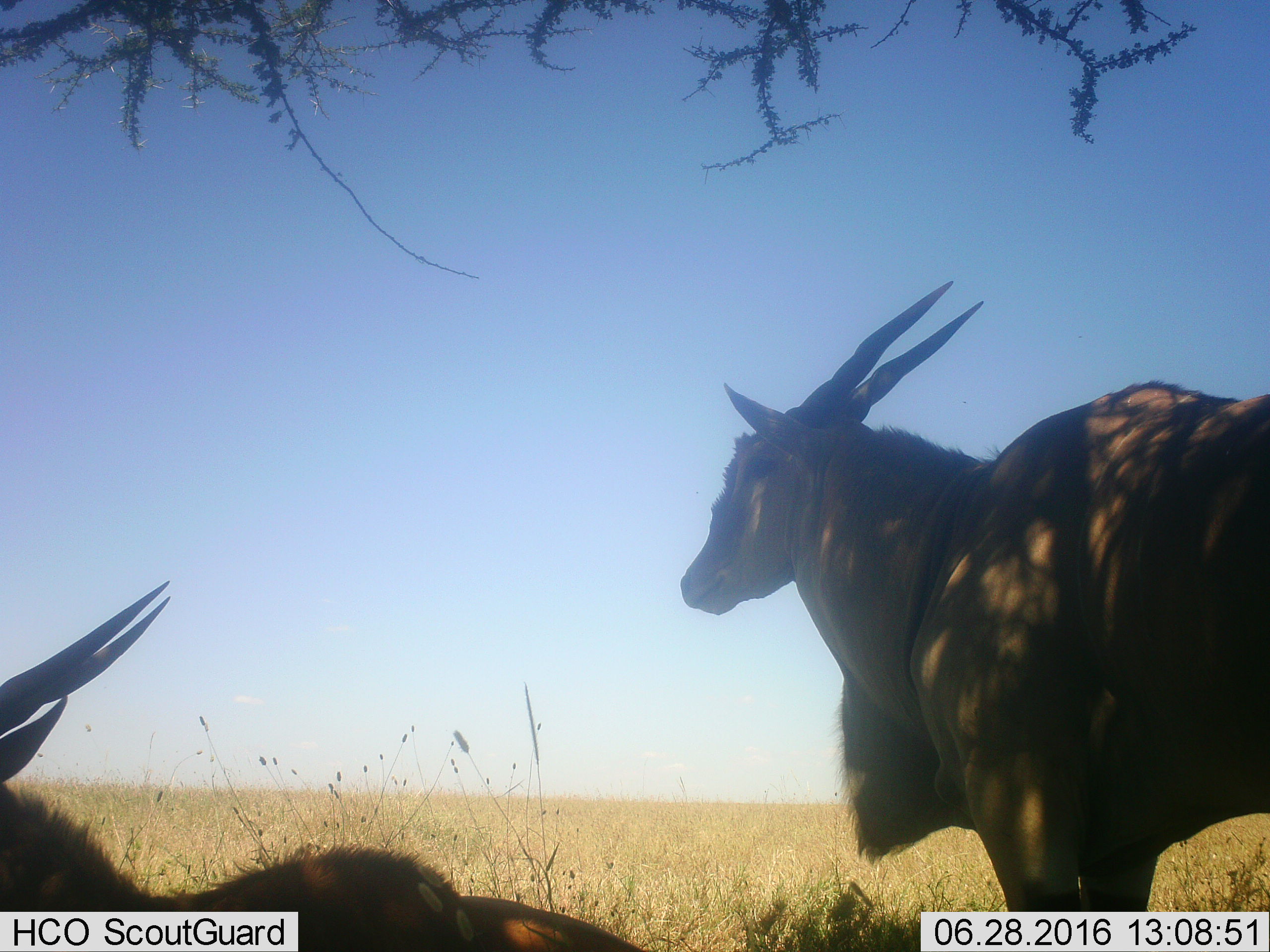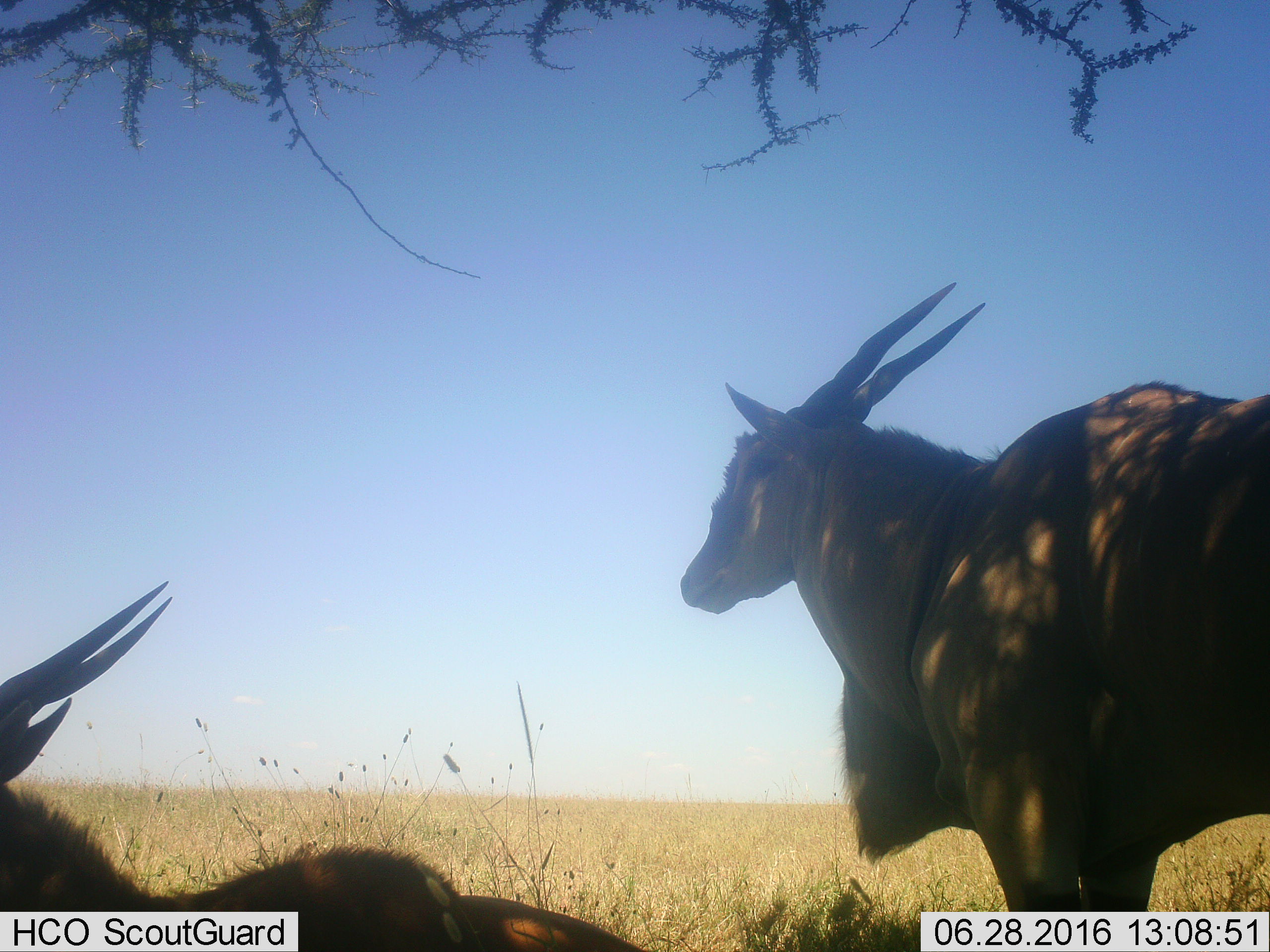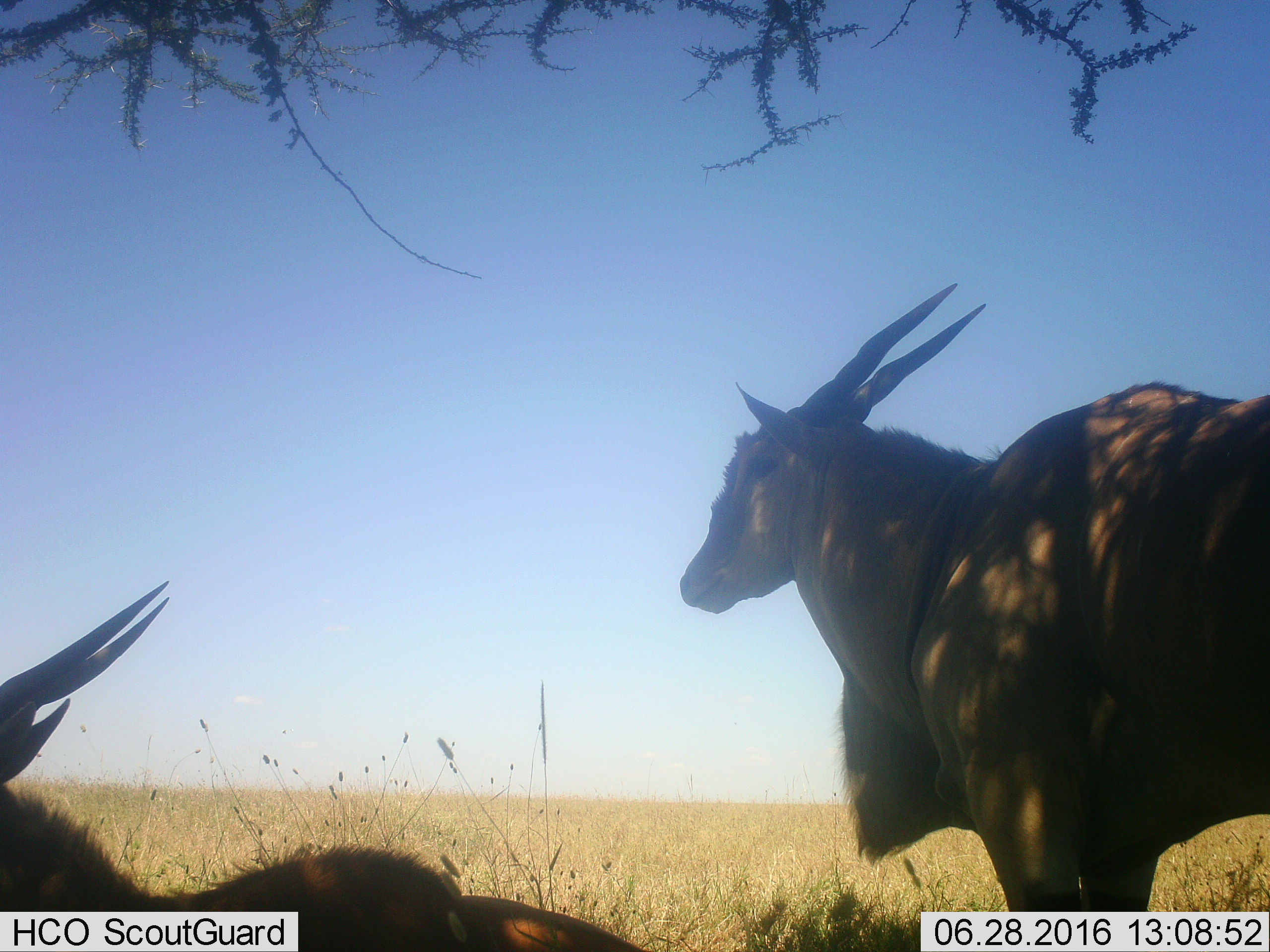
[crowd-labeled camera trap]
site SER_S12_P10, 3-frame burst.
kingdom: Animalia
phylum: Chordata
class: Mammalia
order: Artiodactyla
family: Bovidae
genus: Tragelaphus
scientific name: Tragelaphus oryx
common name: eland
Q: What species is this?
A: Eland (Tragelaphus oryx).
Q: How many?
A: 2.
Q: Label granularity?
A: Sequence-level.